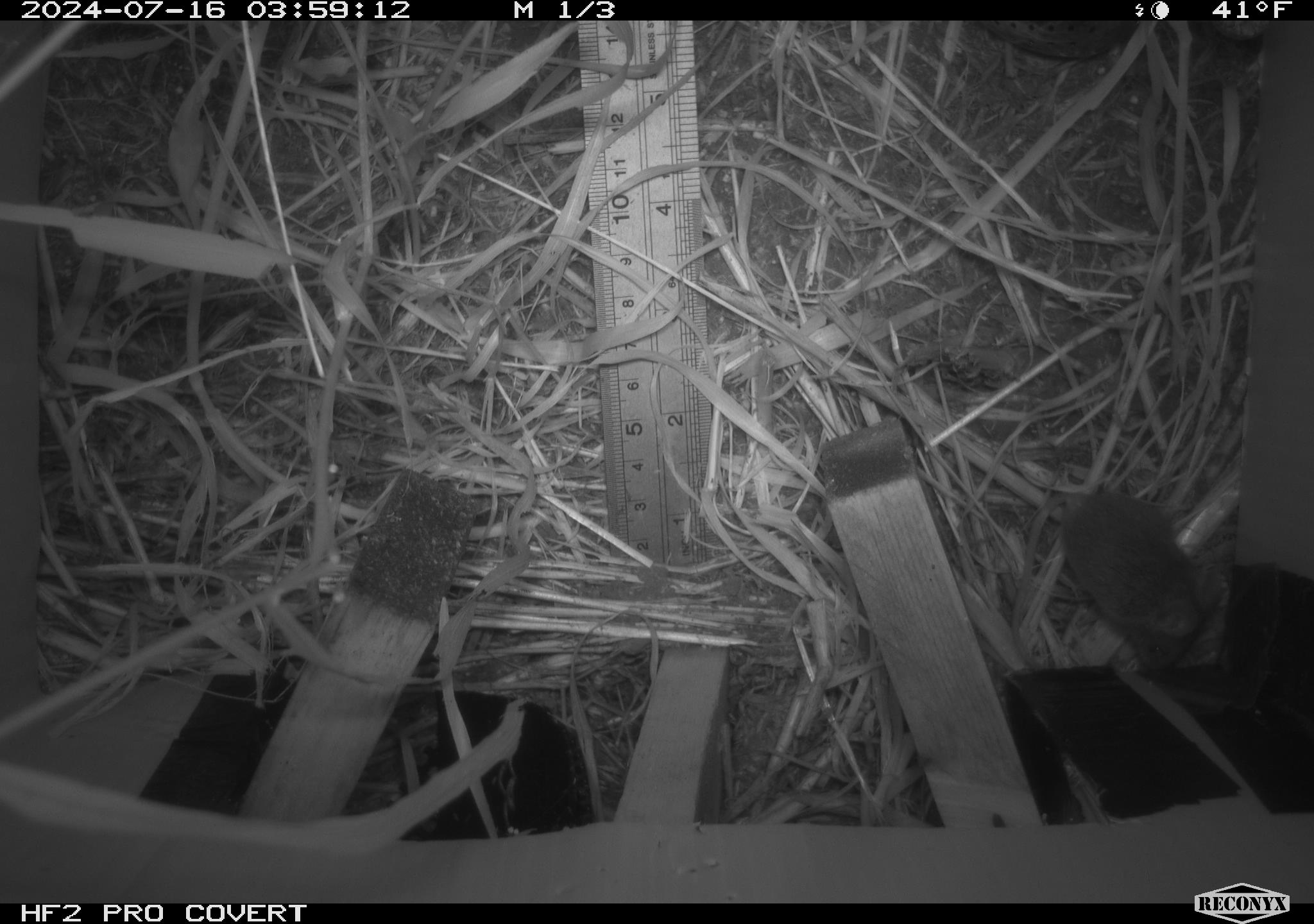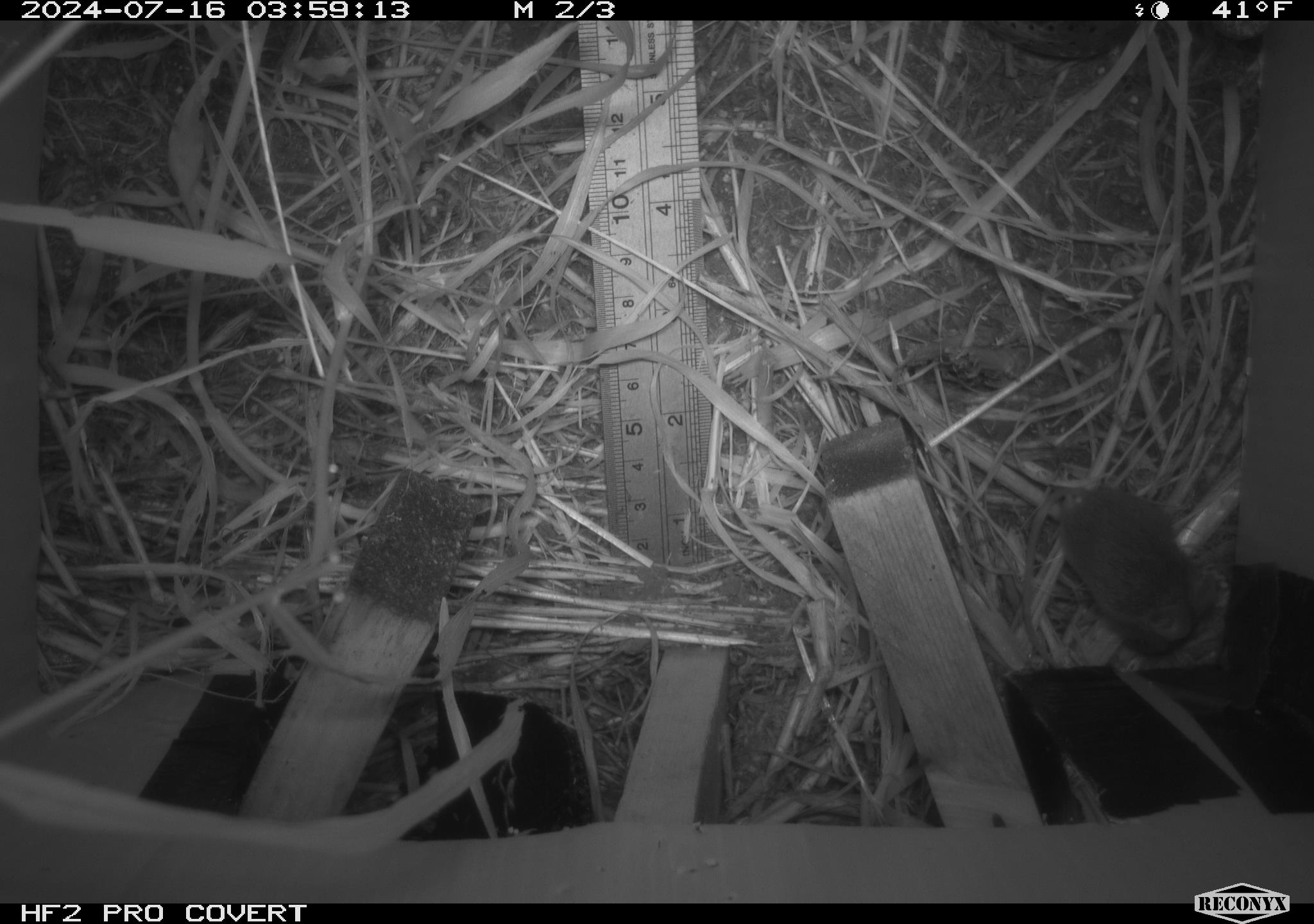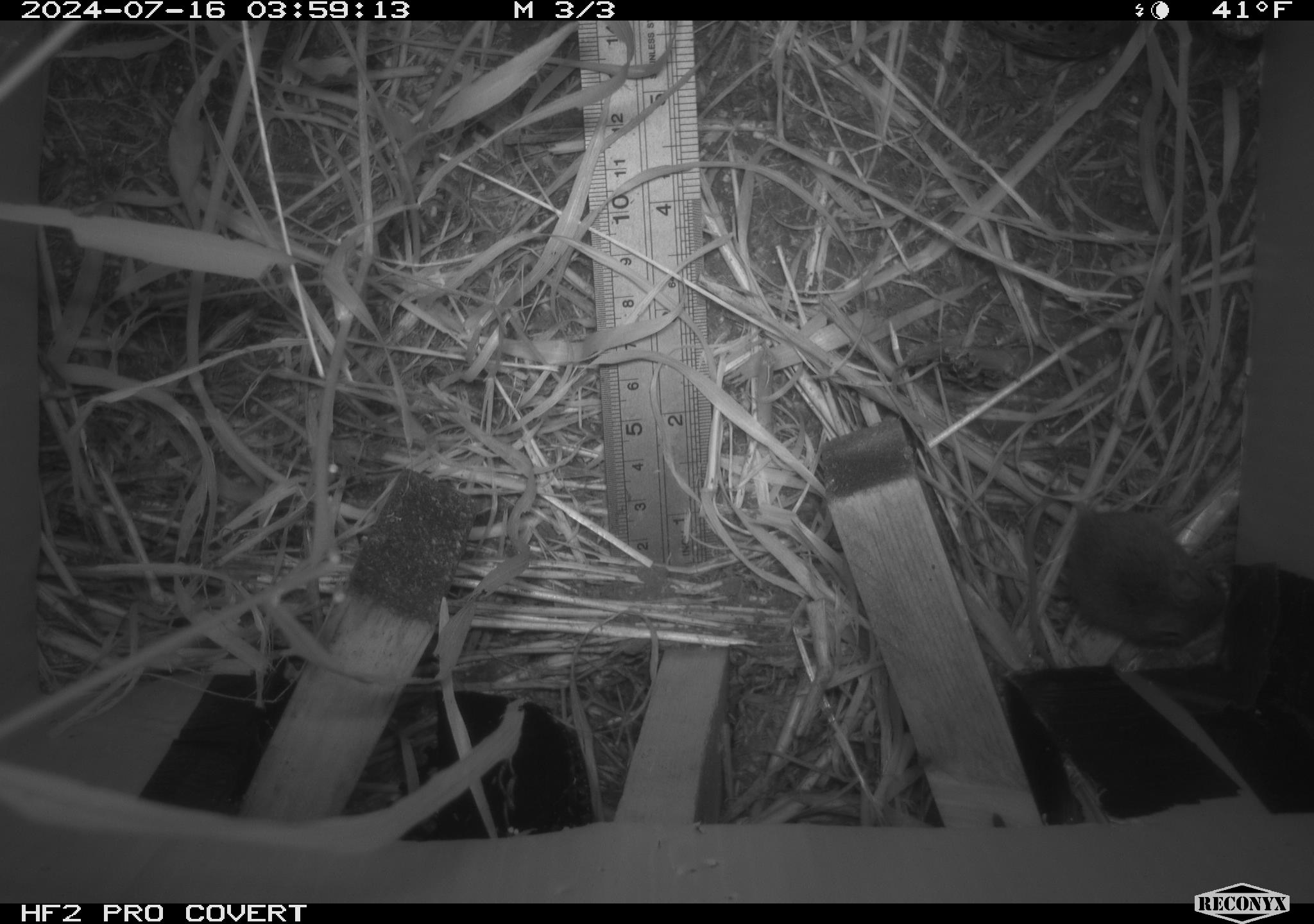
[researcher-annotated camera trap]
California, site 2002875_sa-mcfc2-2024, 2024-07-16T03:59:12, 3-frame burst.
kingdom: Animalia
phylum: Chordata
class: Mammalia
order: Rodentia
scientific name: Rodentia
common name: mouse species